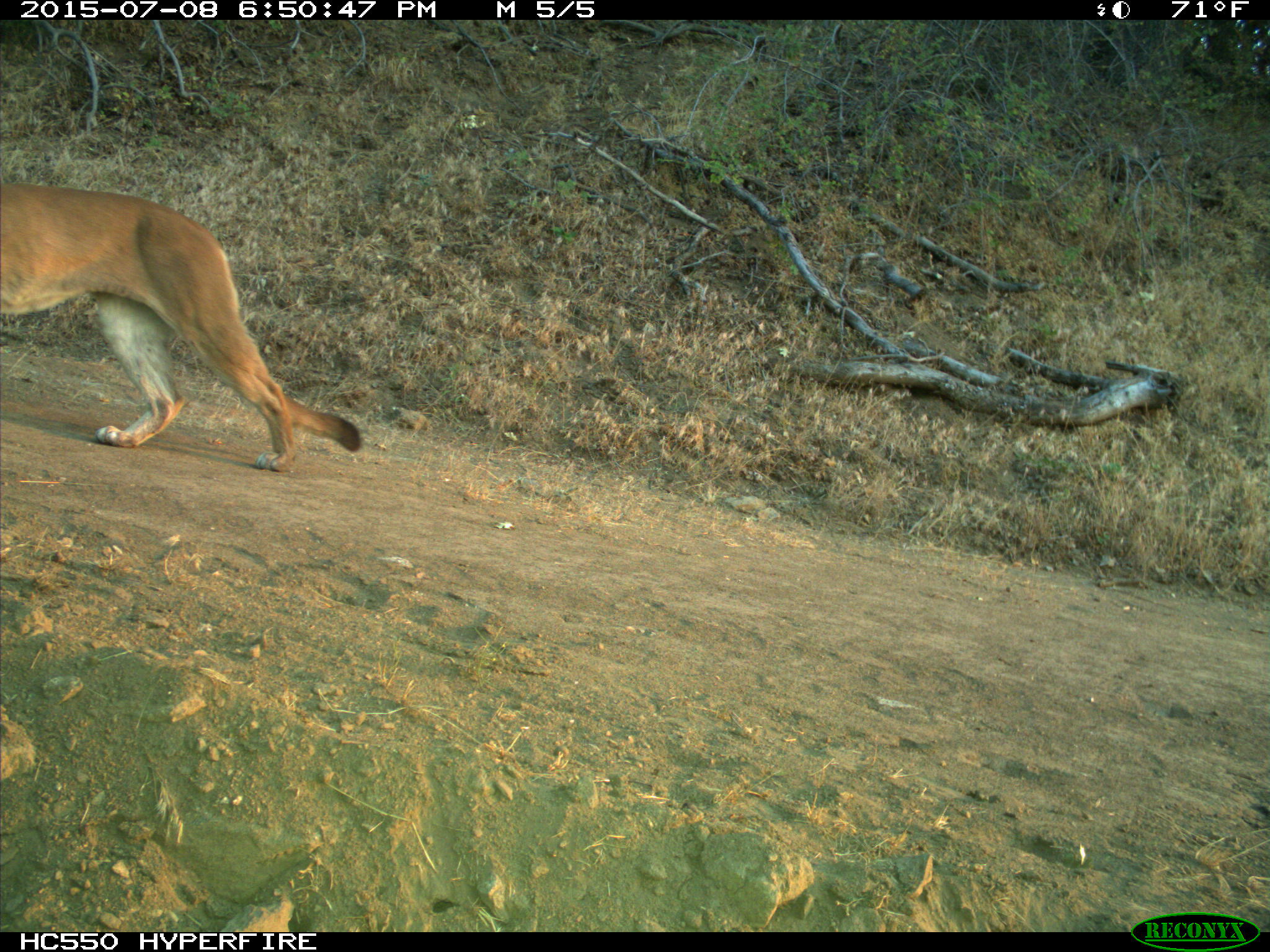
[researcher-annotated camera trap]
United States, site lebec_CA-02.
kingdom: Animalia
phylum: Chordata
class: Mammalia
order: Carnivora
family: Felidae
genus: Puma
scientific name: Puma concolor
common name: mountain lion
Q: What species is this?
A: Puma concolor (mountain lion).